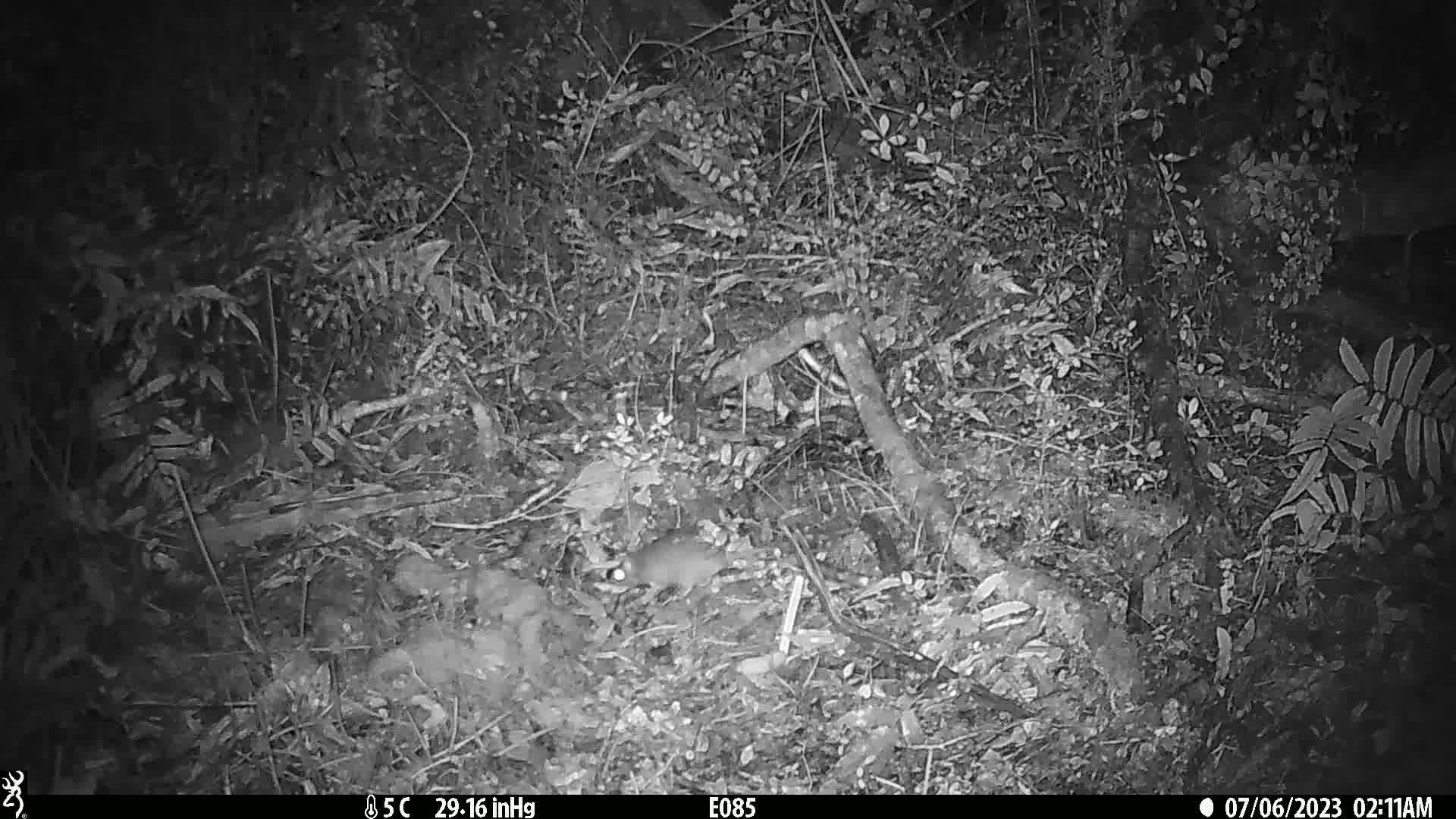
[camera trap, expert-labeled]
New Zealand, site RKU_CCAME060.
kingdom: Animalia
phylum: Chordata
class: Mammalia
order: Rodentia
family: Muridae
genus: Rattus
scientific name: Rattus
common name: rat